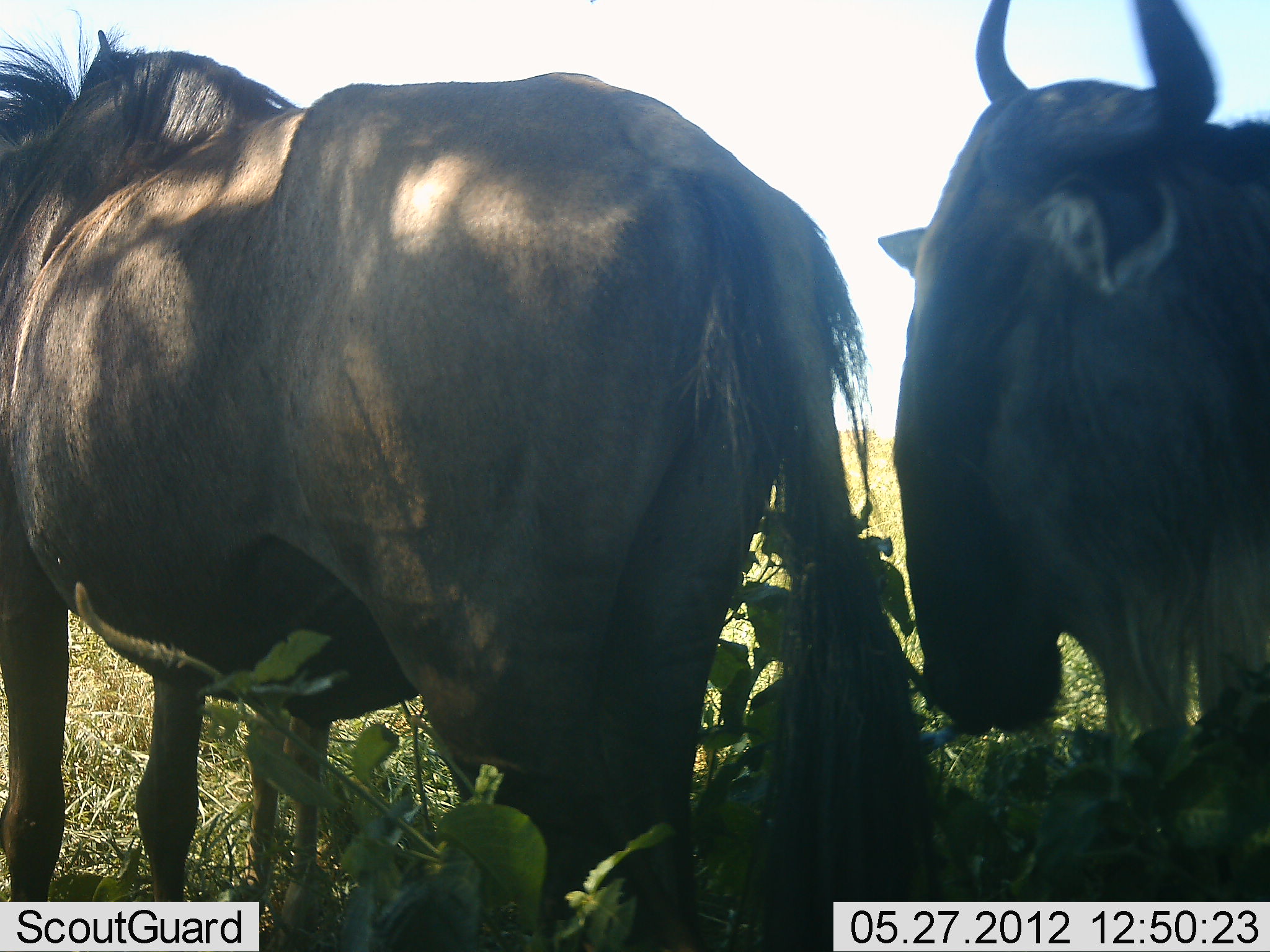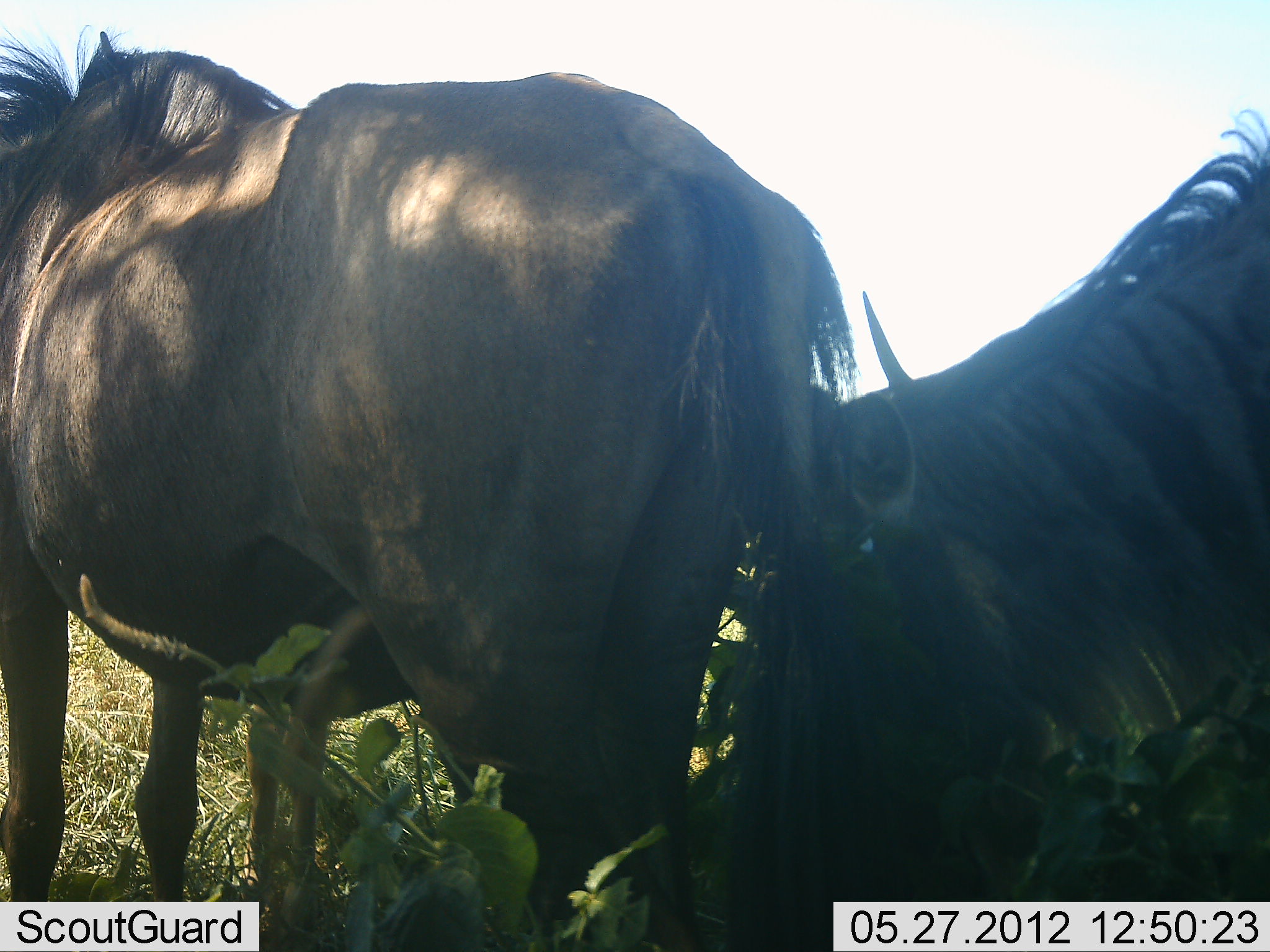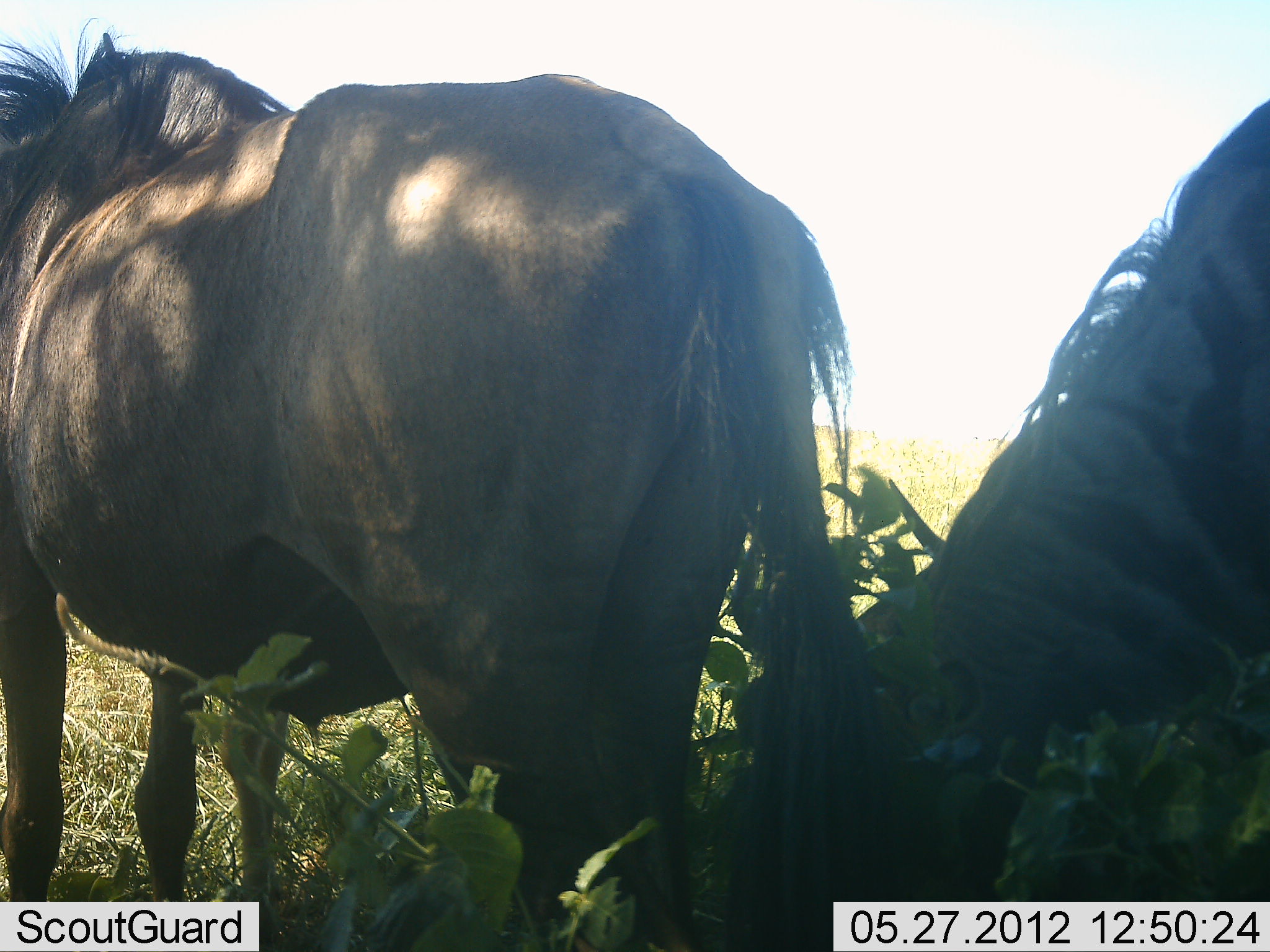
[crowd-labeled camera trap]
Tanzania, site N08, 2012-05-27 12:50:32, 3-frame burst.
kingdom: Animalia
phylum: Chordata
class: Mammalia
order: Artiodactyla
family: Bovidae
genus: Connochaetes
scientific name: Connochaetes taurinus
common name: blue wildebeest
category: wildebeest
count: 2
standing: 79%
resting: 0%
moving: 0%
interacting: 11%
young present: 0%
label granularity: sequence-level